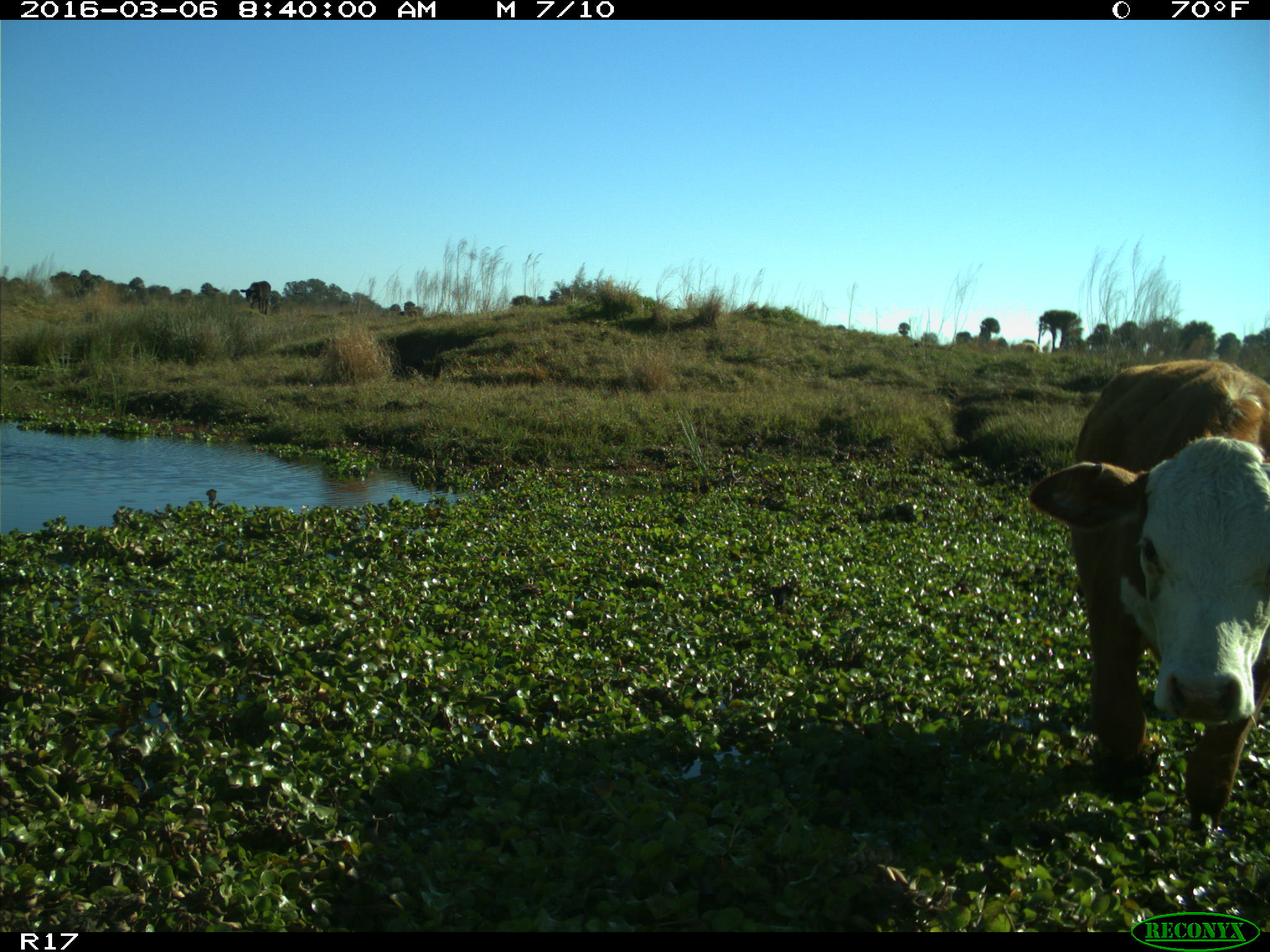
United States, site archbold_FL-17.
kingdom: Animalia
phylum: Chordata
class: Mammalia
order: Artiodactyla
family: Bovidae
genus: Bos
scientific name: Bos taurus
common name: domestic cow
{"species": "Bos taurus (domestic cow)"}